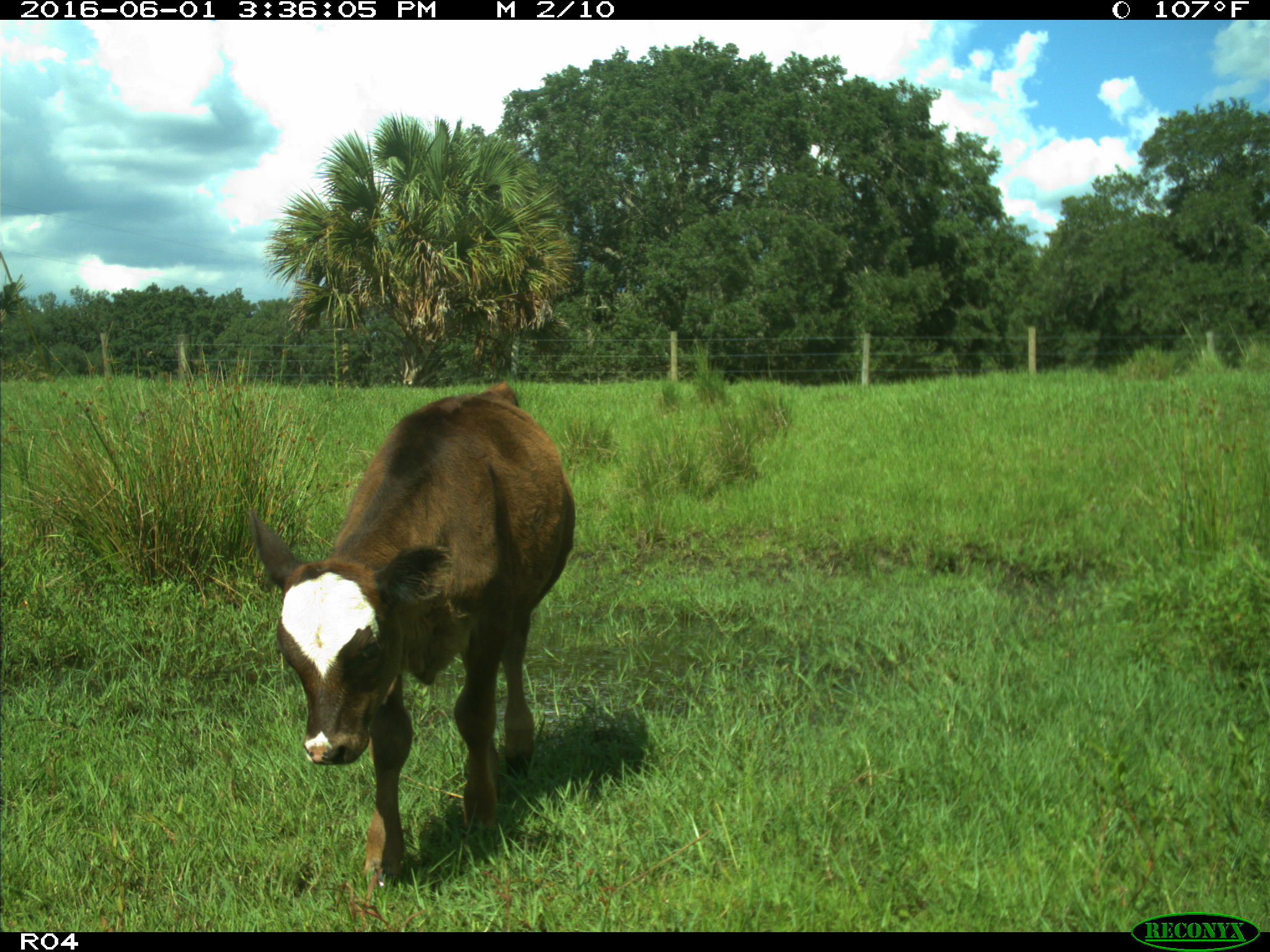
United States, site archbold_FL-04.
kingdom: Animalia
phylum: Chordata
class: Mammalia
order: Artiodactyla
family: Bovidae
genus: Bos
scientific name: Bos taurus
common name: domestic cow